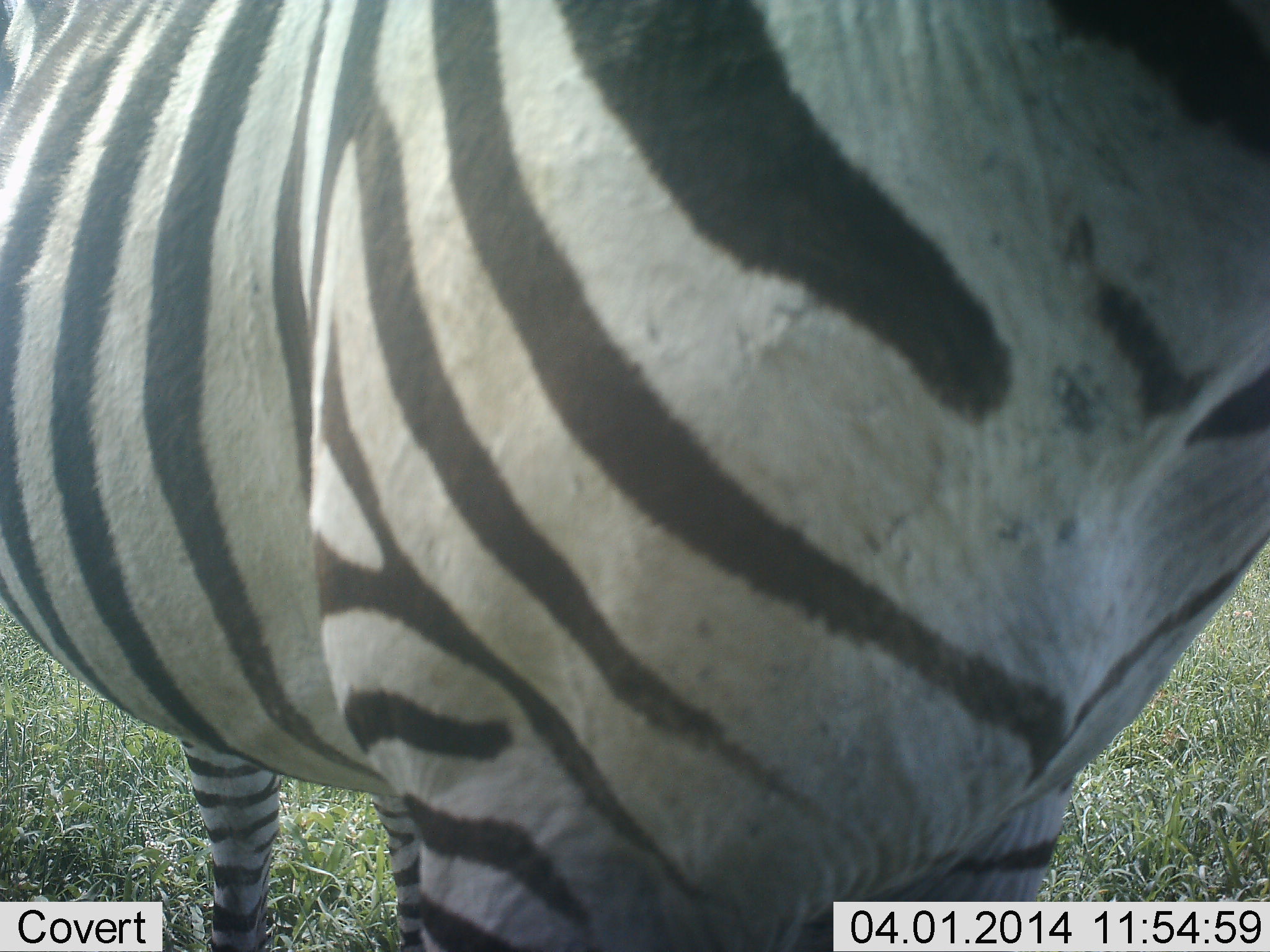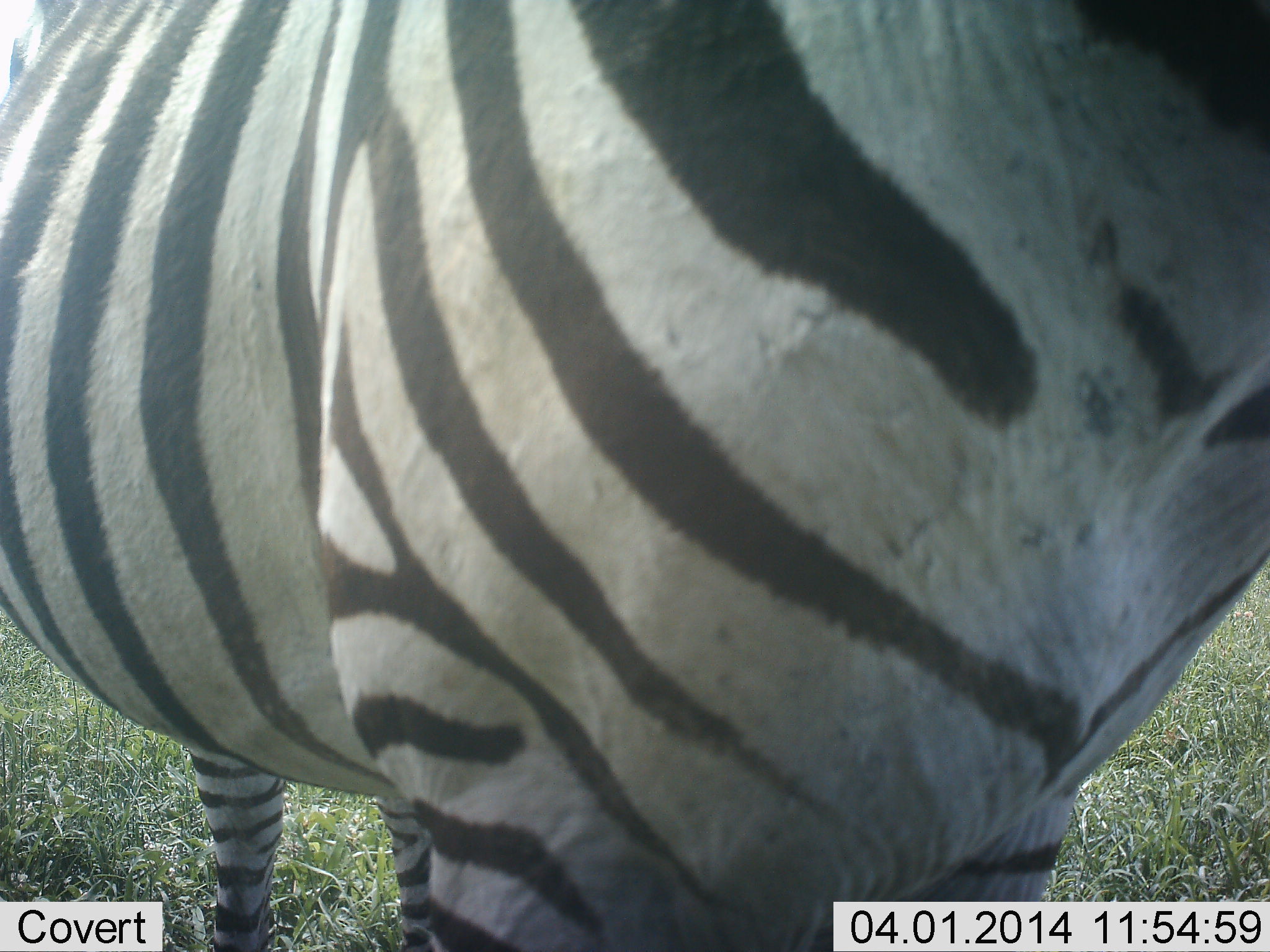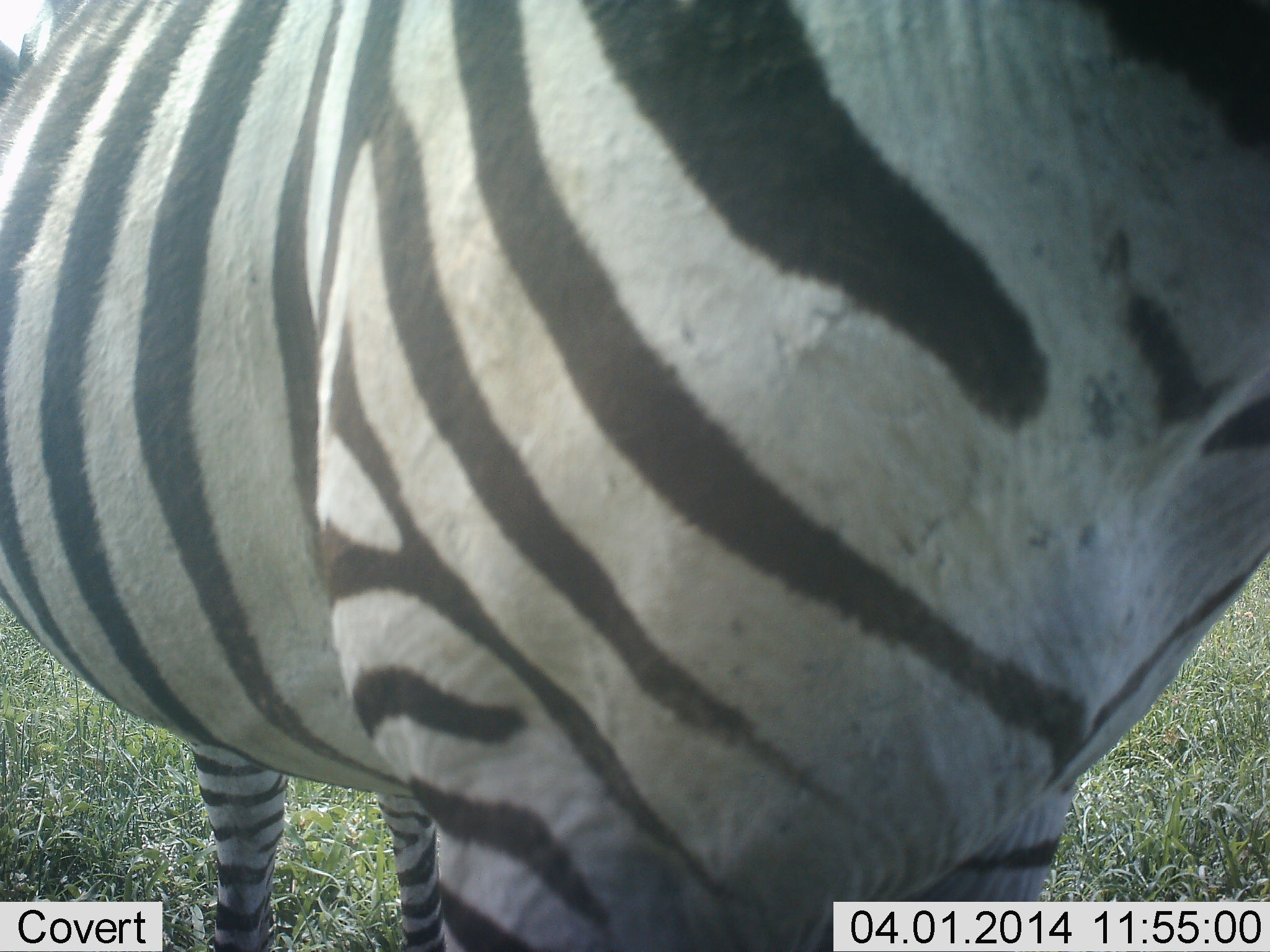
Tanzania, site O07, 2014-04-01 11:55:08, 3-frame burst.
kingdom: Animalia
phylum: Chordata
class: Mammalia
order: Perissodactyla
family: Equidae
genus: Equus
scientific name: Equus quagga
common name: plains zebra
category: zebra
Zebra (plains zebra) (Equus quagga), count 1. Behavior (volunteer vote fractions): standing 100%, resting 0%, moving 0%, interacting 0%. Young present (vote fraction): 0%. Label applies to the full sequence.